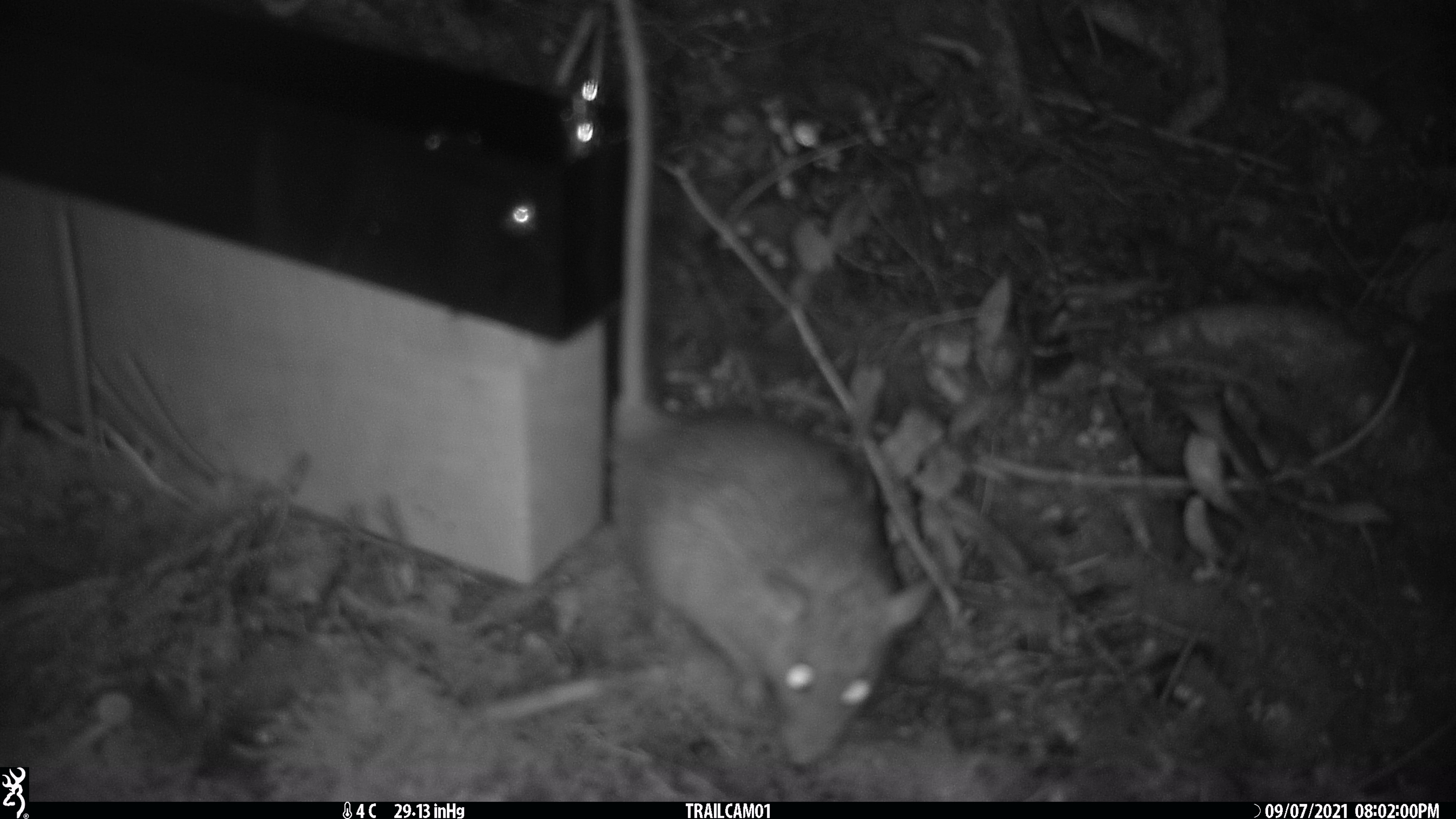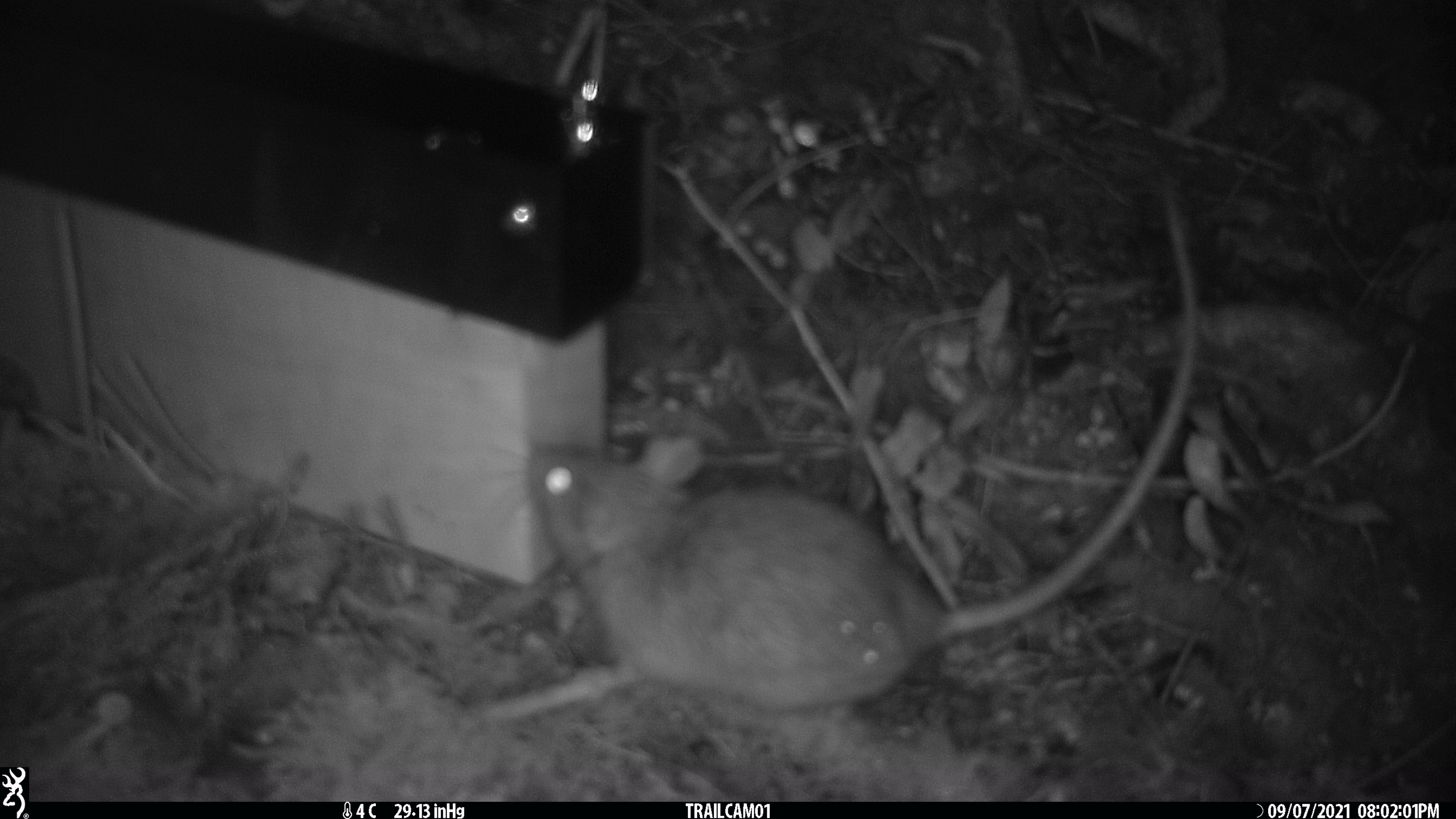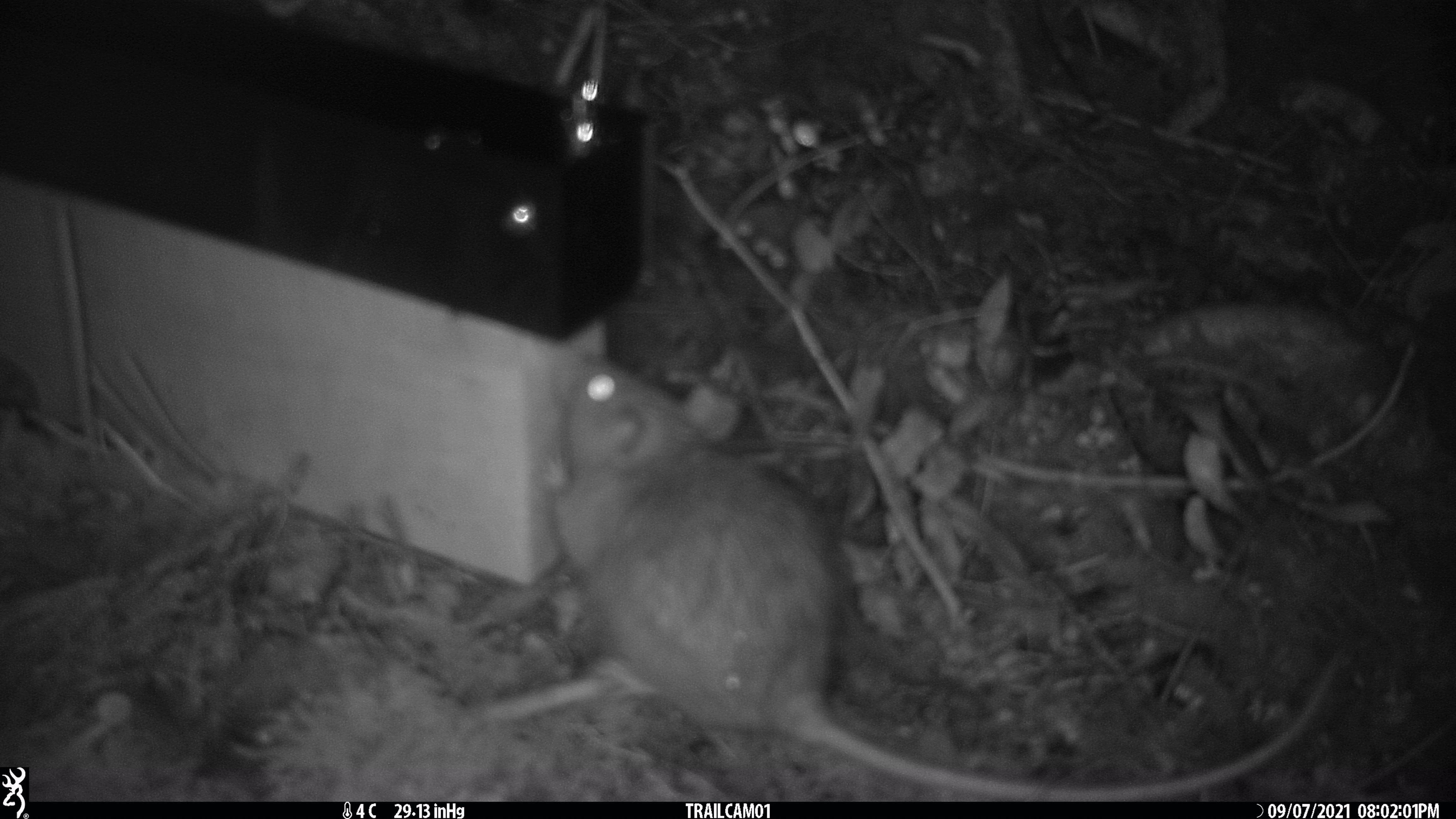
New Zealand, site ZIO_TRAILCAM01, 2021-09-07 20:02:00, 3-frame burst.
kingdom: Animalia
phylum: Chordata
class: Mammalia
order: Rodentia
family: Muridae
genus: Rattus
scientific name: Rattus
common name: rat